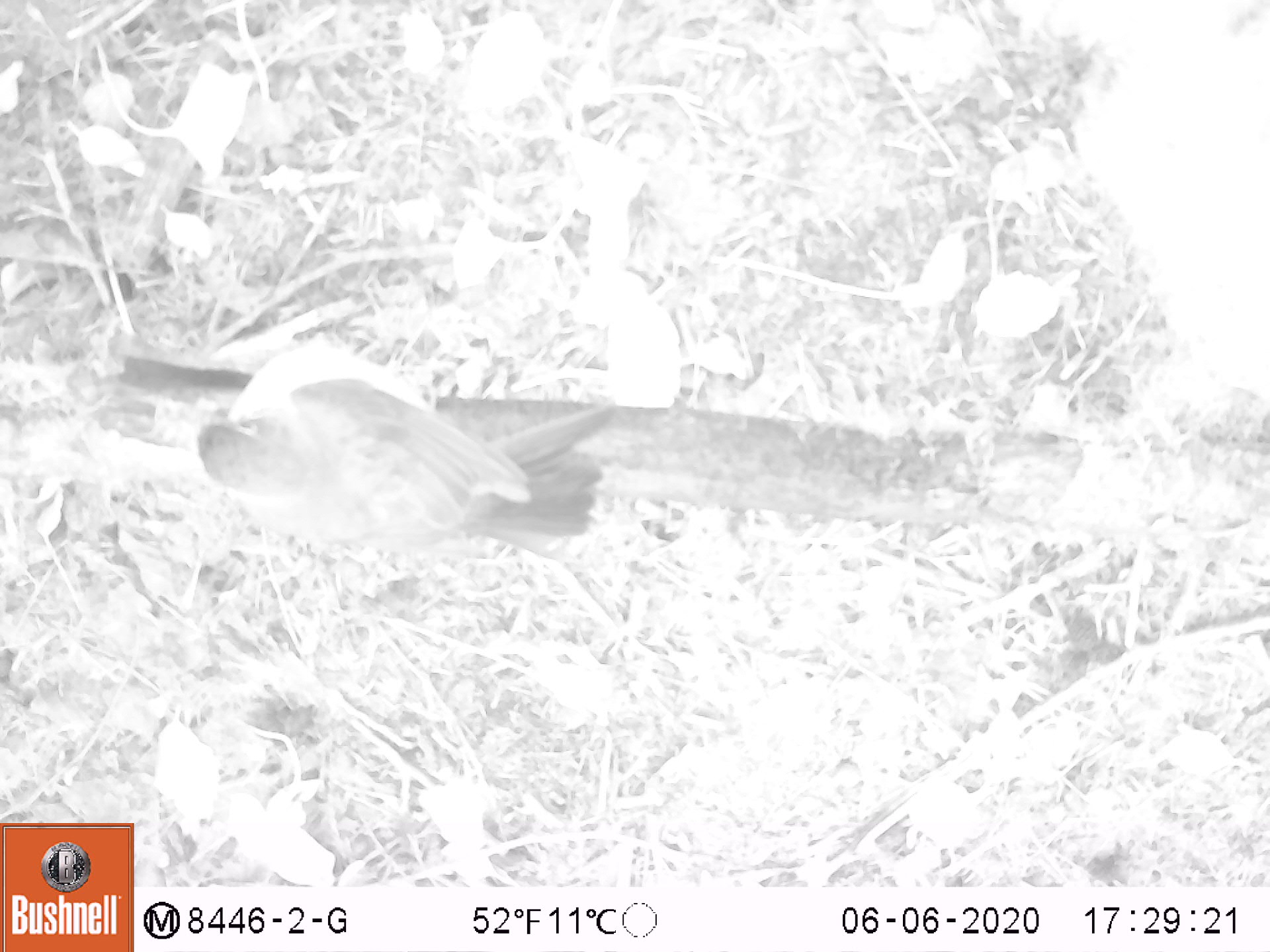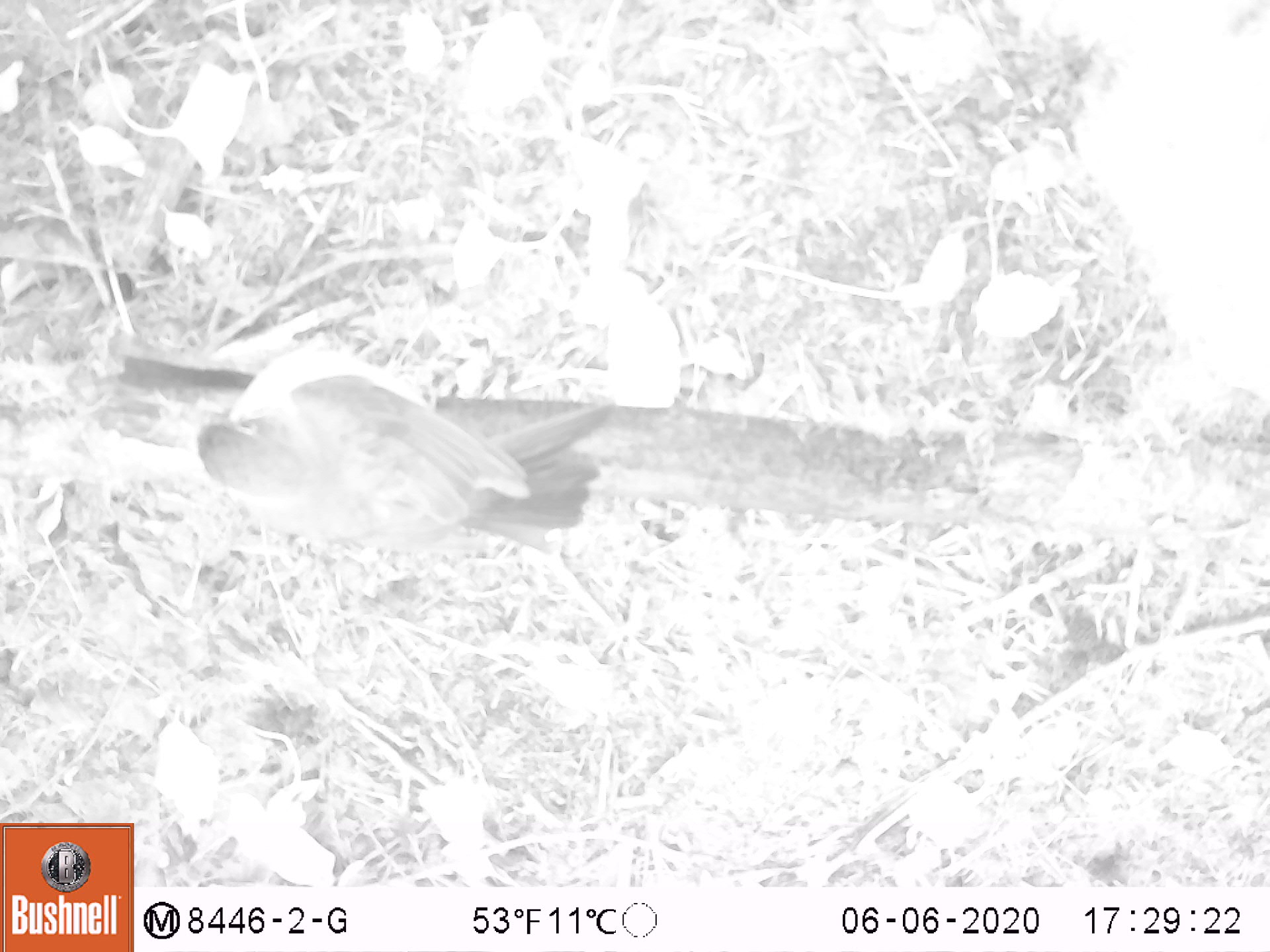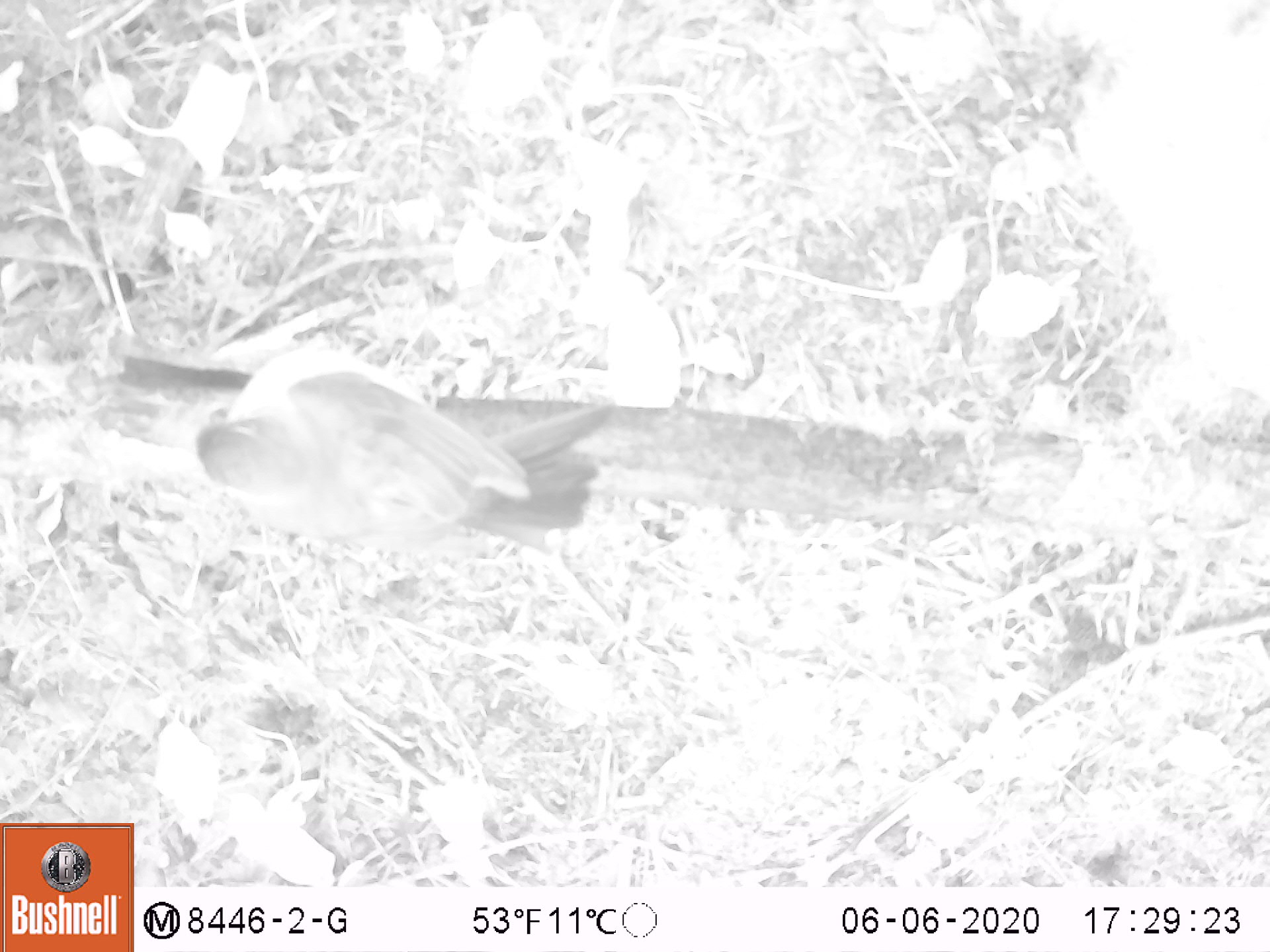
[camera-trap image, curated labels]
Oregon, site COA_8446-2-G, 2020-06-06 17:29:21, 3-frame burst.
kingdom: Animalia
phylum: Chordata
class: Aves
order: Passeriformes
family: Turdidae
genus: Turdus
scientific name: Turdus migratorius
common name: american robin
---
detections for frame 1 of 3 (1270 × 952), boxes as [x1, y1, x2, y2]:
american robin: [182, 322, 621, 566]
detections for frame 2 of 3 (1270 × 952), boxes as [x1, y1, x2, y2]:
american robin: [171, 330, 628, 569]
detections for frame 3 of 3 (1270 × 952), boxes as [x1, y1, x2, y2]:
american robin: [173, 331, 630, 570]